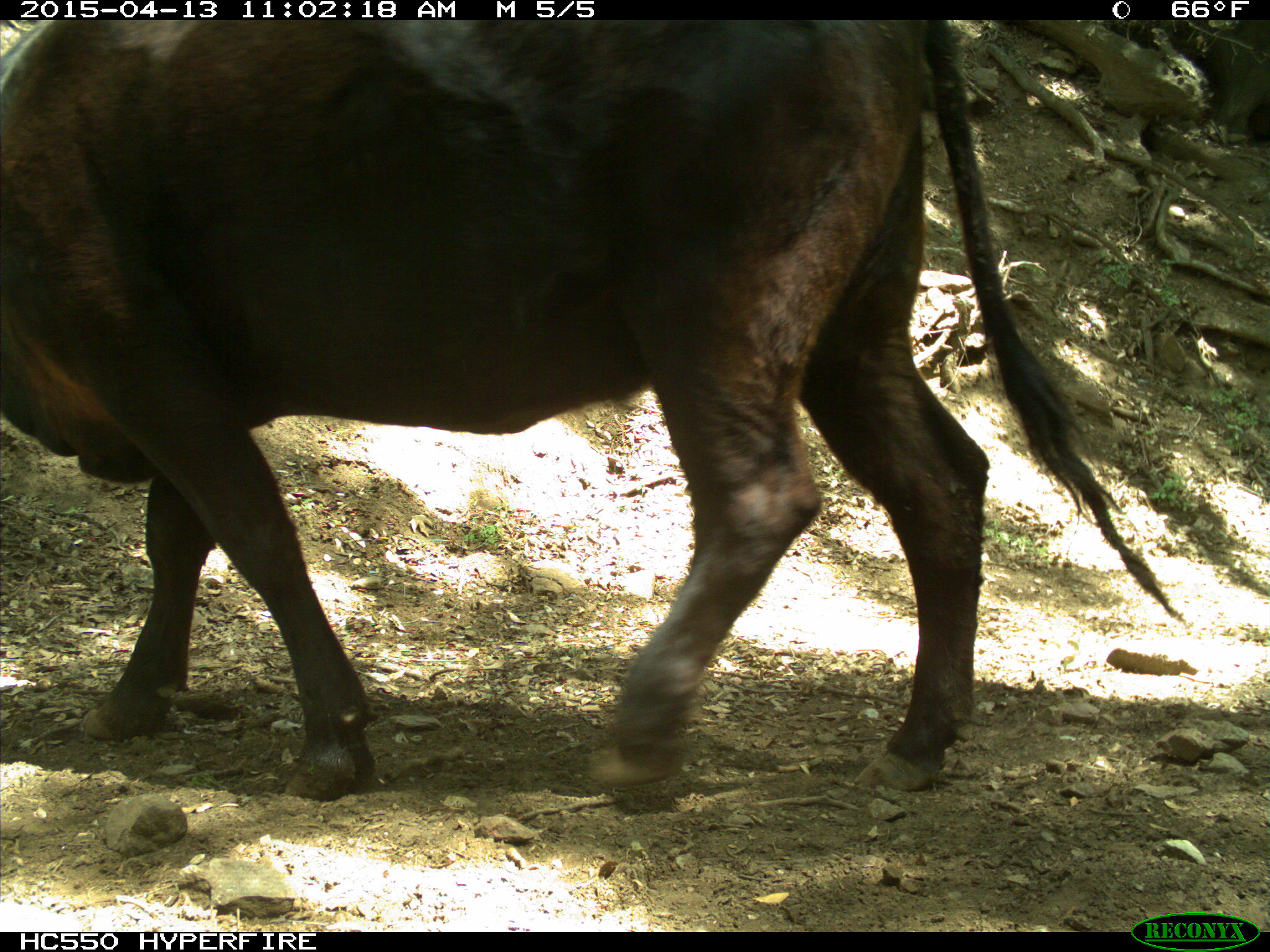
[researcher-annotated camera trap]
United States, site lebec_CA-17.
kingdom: Animalia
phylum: Chordata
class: Mammalia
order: Artiodactyla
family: Bovidae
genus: Bos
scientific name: Bos taurus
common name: domestic cow